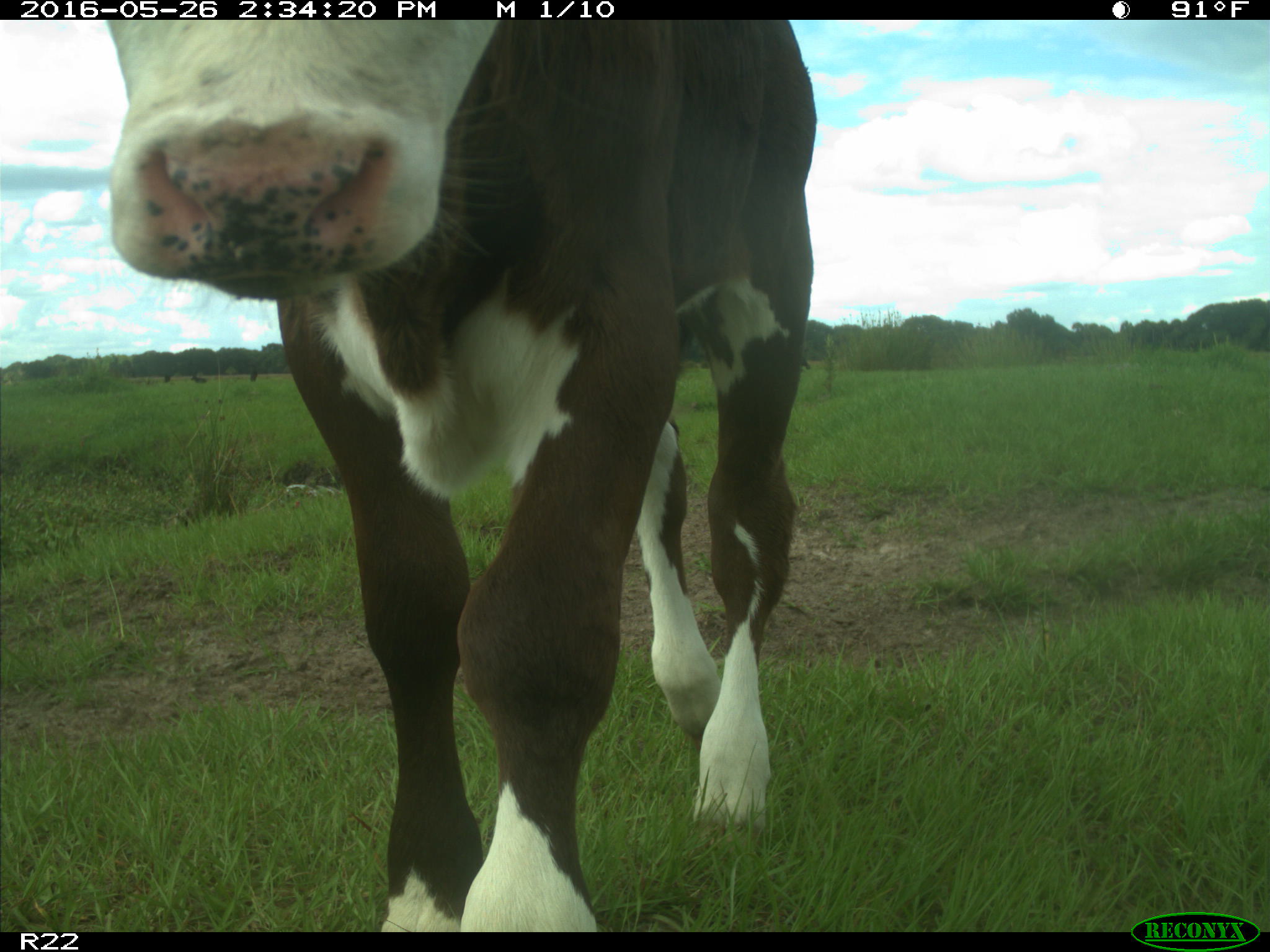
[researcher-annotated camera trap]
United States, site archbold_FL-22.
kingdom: Animalia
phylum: Chordata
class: Mammalia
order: Artiodactyla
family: Bovidae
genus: Bos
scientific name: Bos taurus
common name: domestic cow